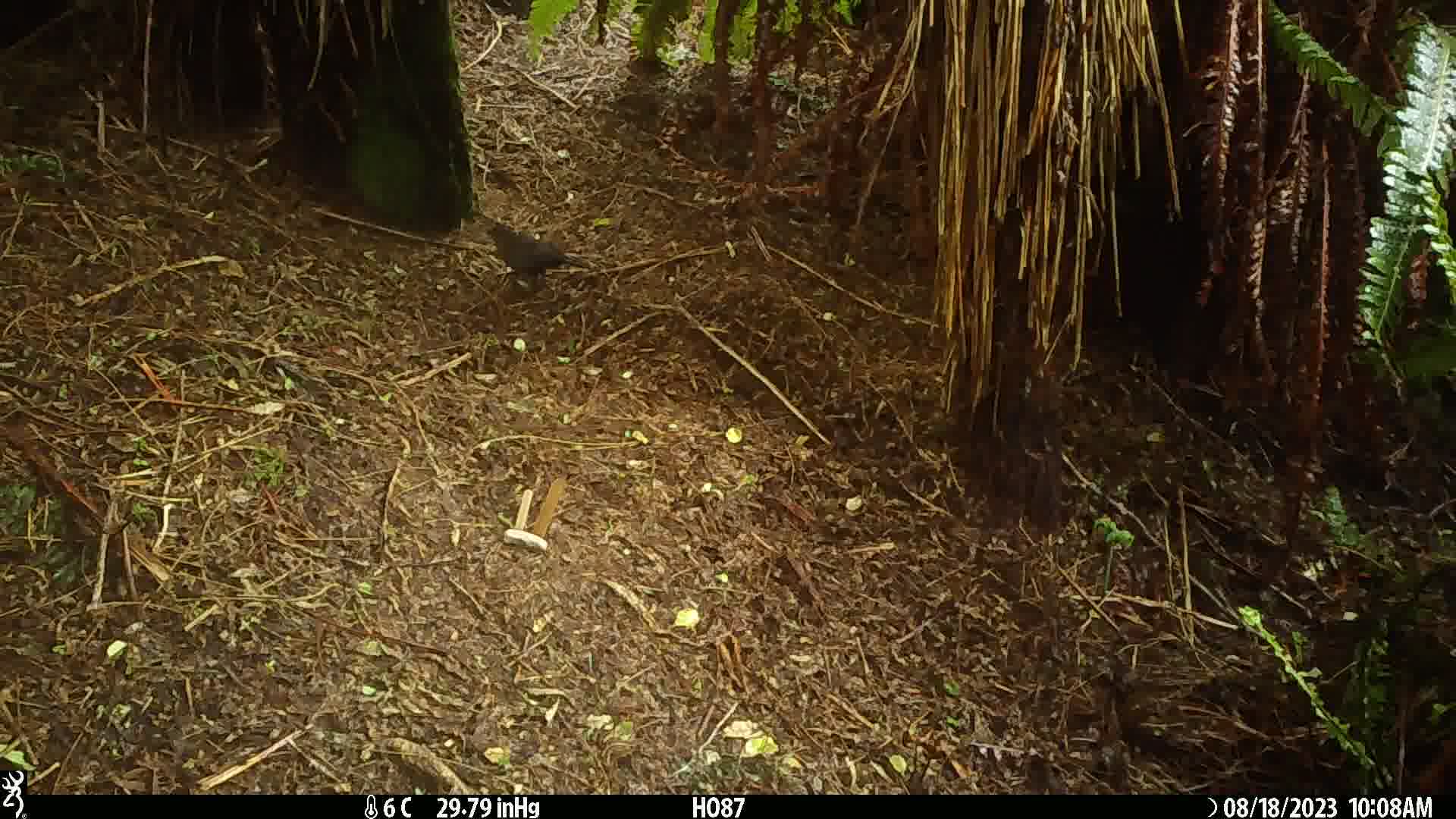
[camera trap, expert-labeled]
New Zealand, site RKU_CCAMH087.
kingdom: Animalia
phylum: Chordata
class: Aves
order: Passeriformes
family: Turdidae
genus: Turdus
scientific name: Turdus merula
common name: eurasian blackbird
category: blackbird